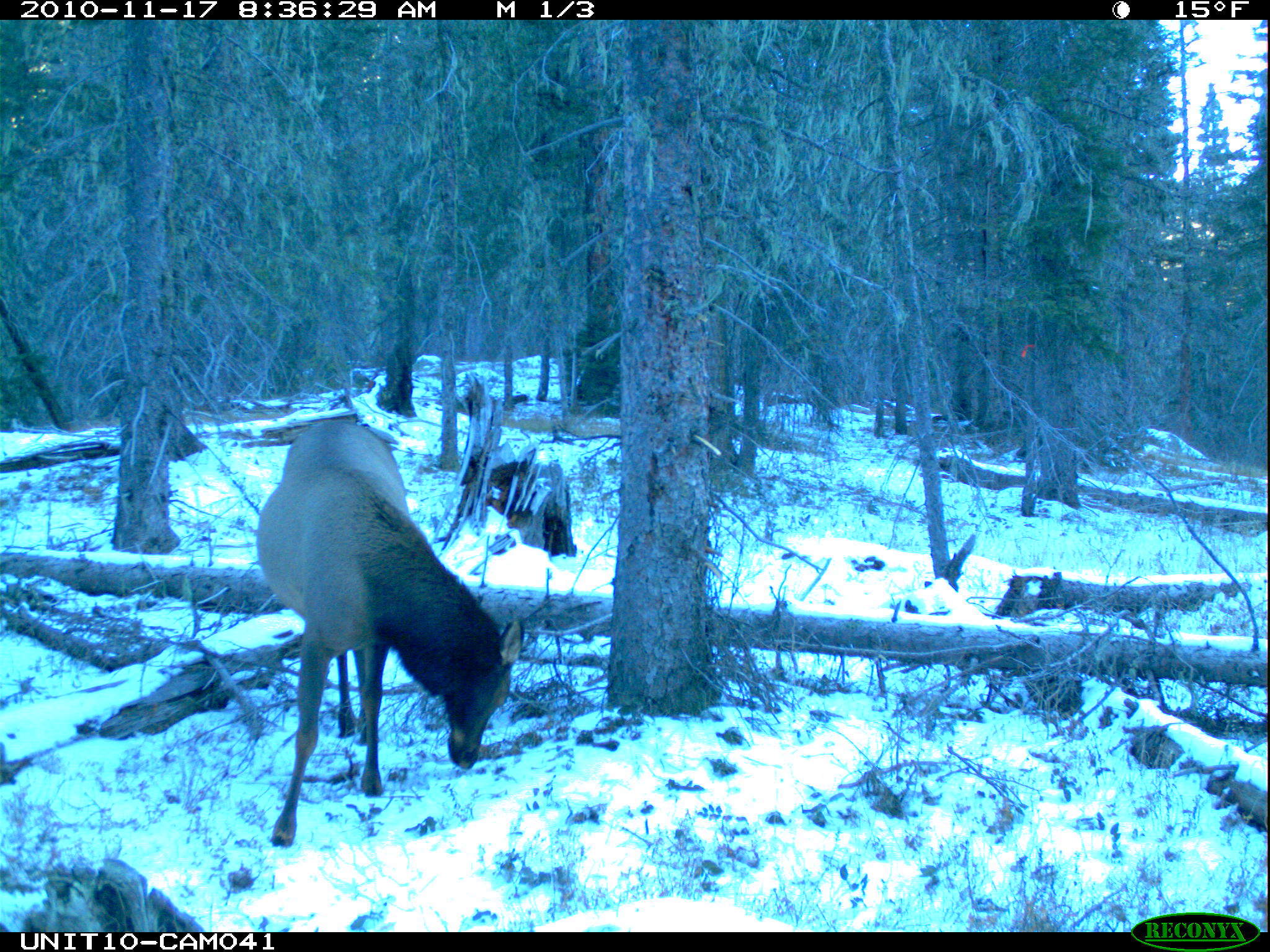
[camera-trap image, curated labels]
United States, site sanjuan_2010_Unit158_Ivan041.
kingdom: Animalia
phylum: Chordata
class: Mammalia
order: Artiodactyla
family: Cervidae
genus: Cervus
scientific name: Cervus elaphus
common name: red deer